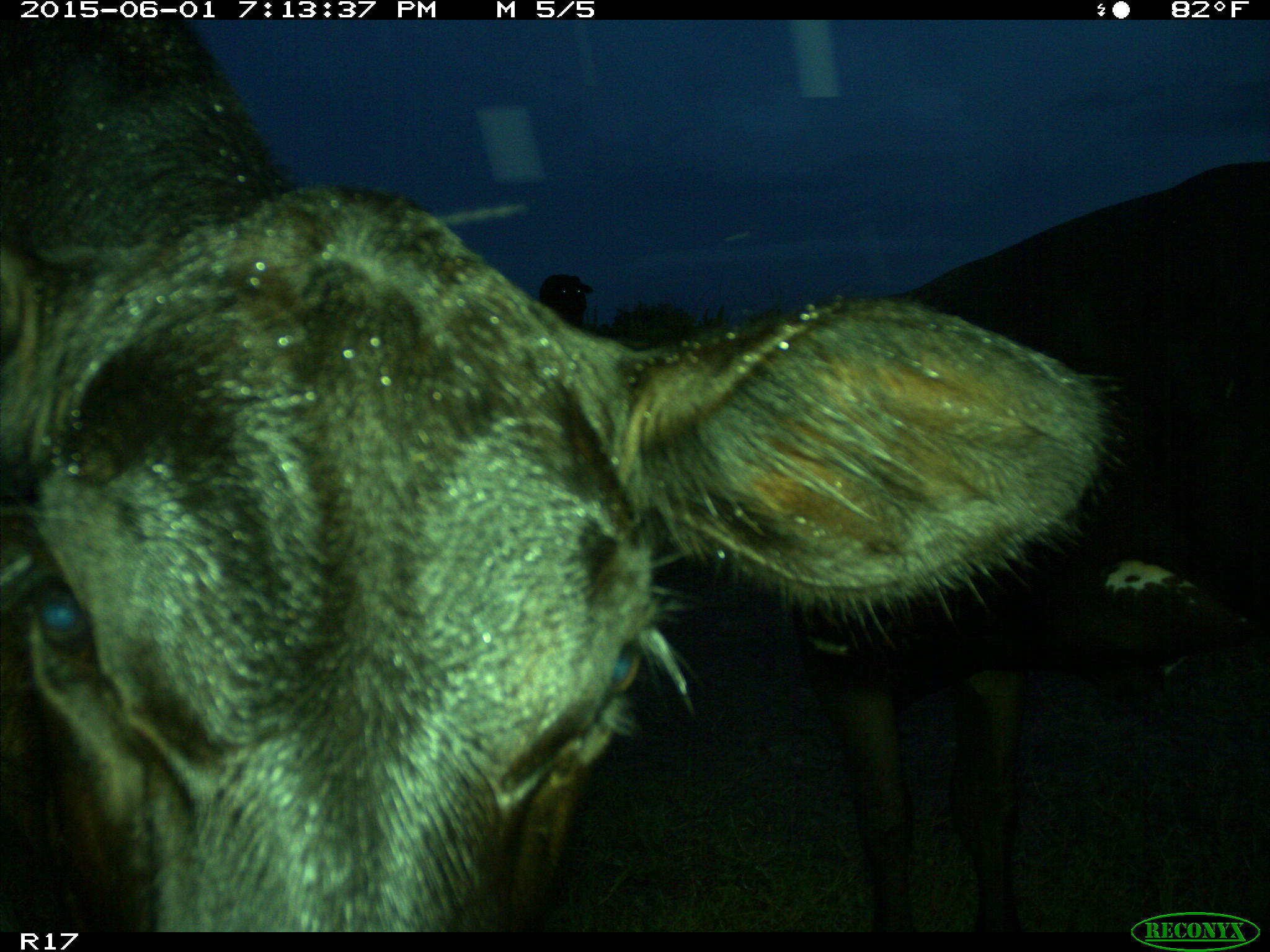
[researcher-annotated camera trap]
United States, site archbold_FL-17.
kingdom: Animalia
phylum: Chordata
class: Mammalia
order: Artiodactyla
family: Bovidae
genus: Bos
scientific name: Bos taurus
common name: domestic cow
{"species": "Bos taurus (domestic cow)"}